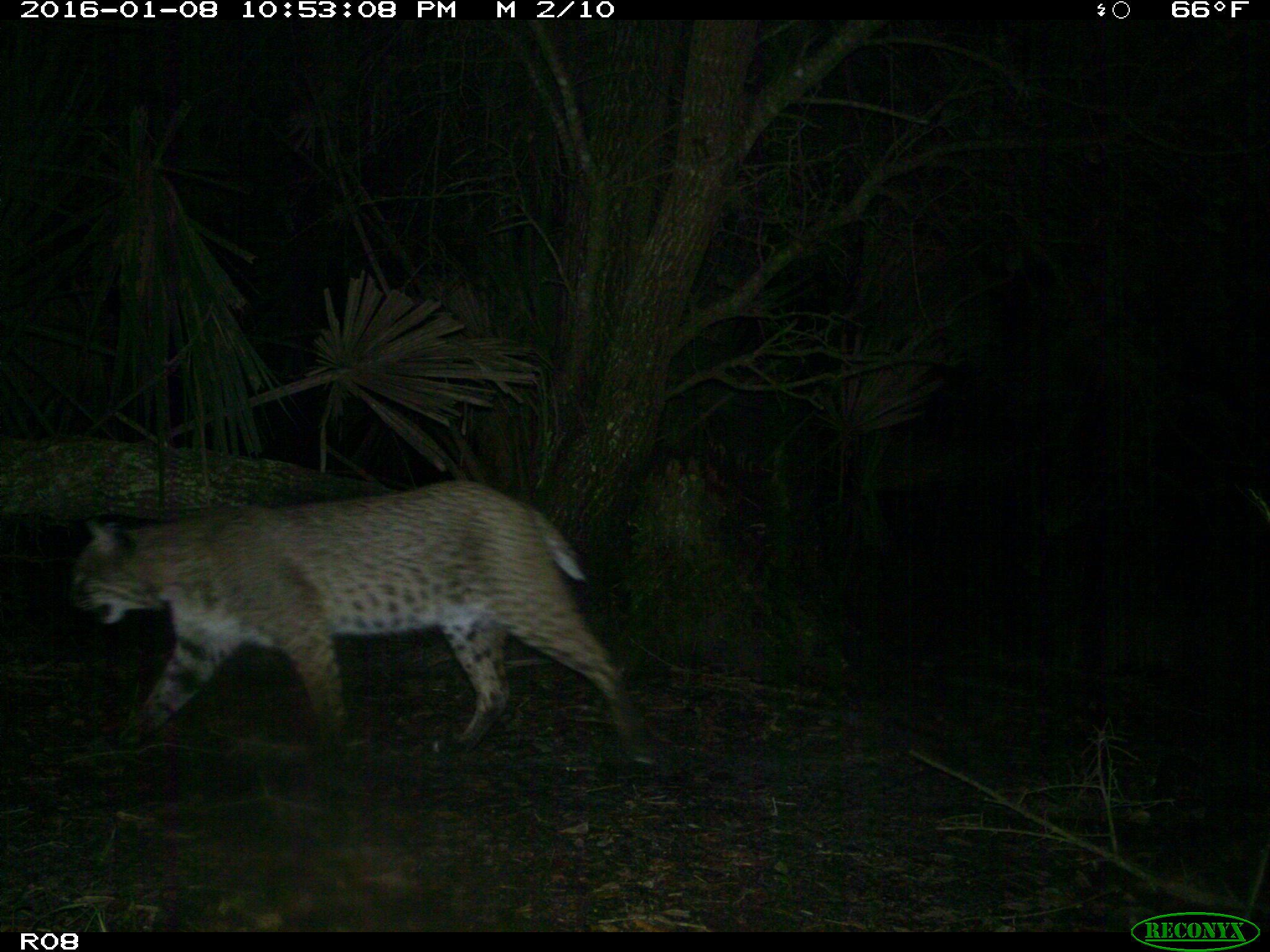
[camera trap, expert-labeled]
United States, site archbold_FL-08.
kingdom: Animalia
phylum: Chordata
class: Mammalia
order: Carnivora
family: Felidae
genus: Lynx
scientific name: Lynx rufus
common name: bobcat